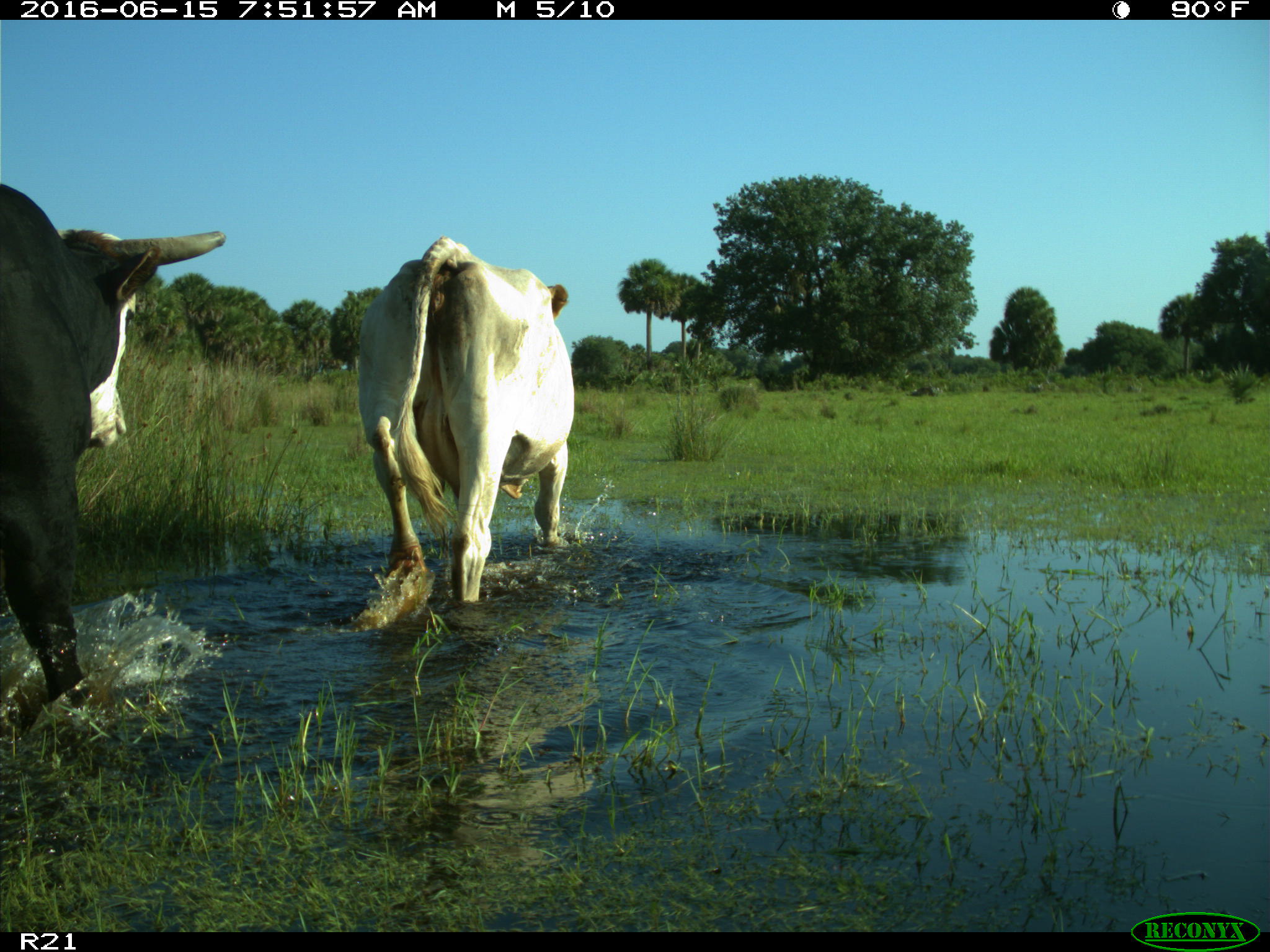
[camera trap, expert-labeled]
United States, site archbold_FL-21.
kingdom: Animalia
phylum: Chordata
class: Mammalia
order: Artiodactyla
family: Bovidae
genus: Bos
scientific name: Bos taurus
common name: domestic cow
Bos taurus (domestic cow).